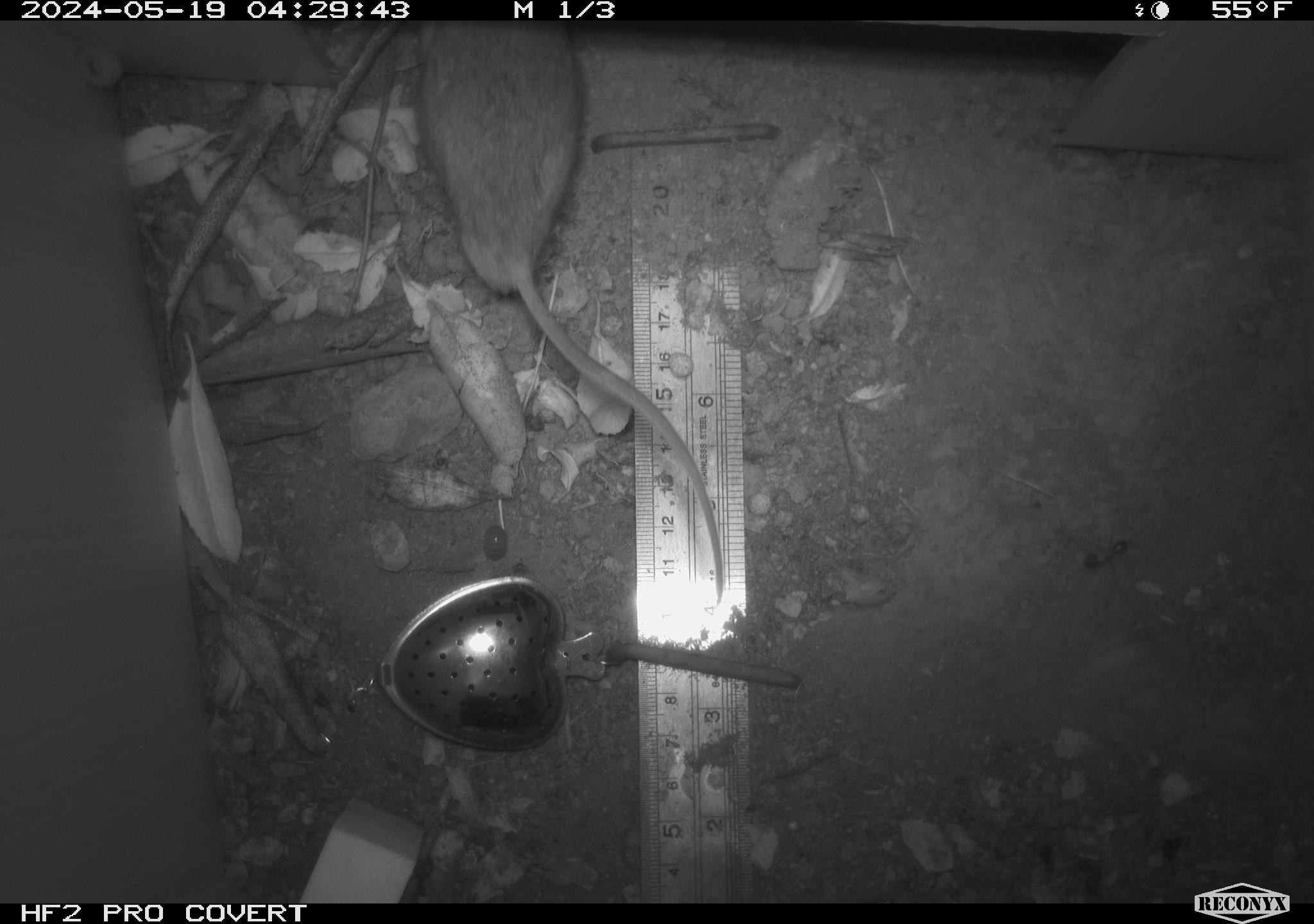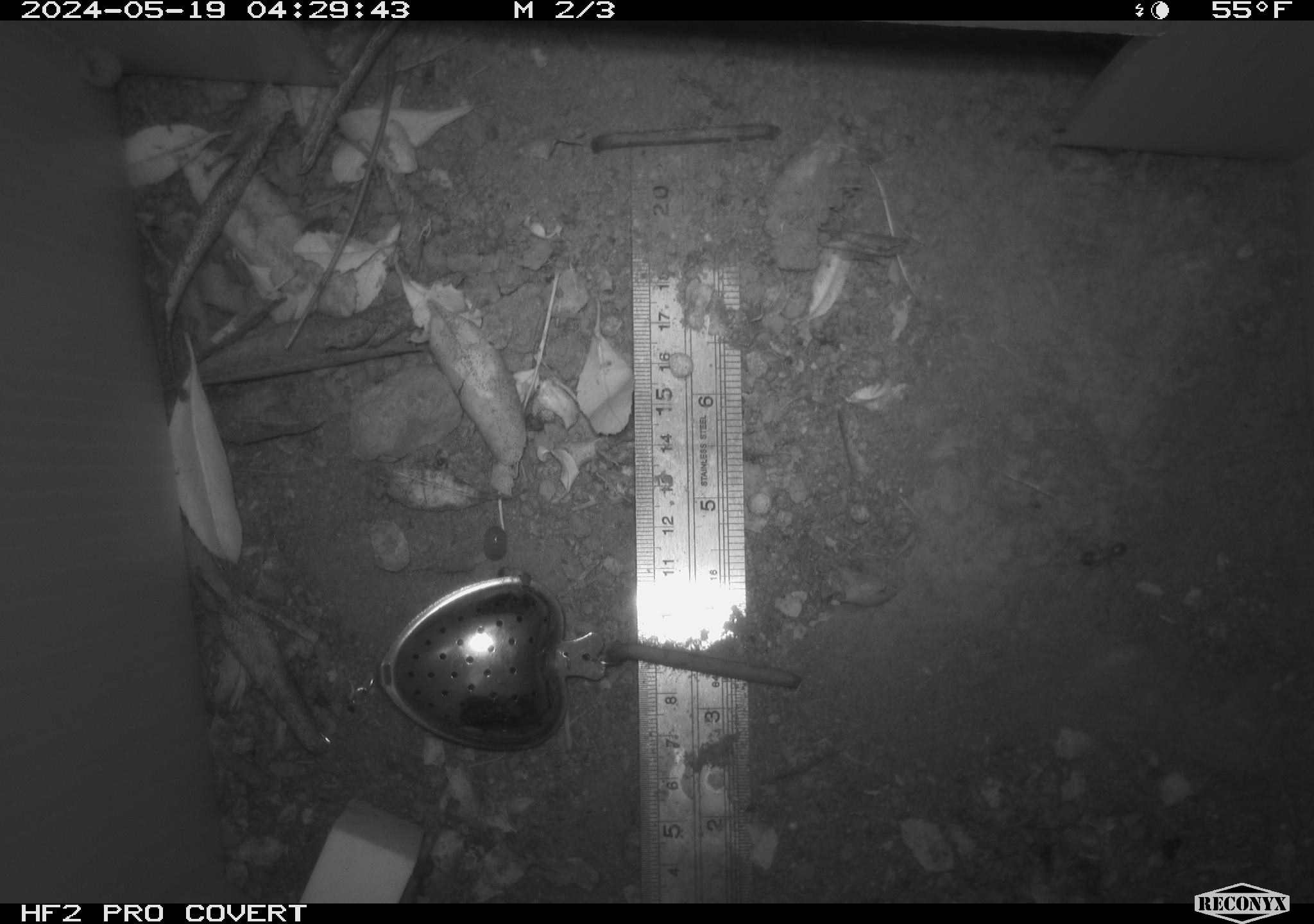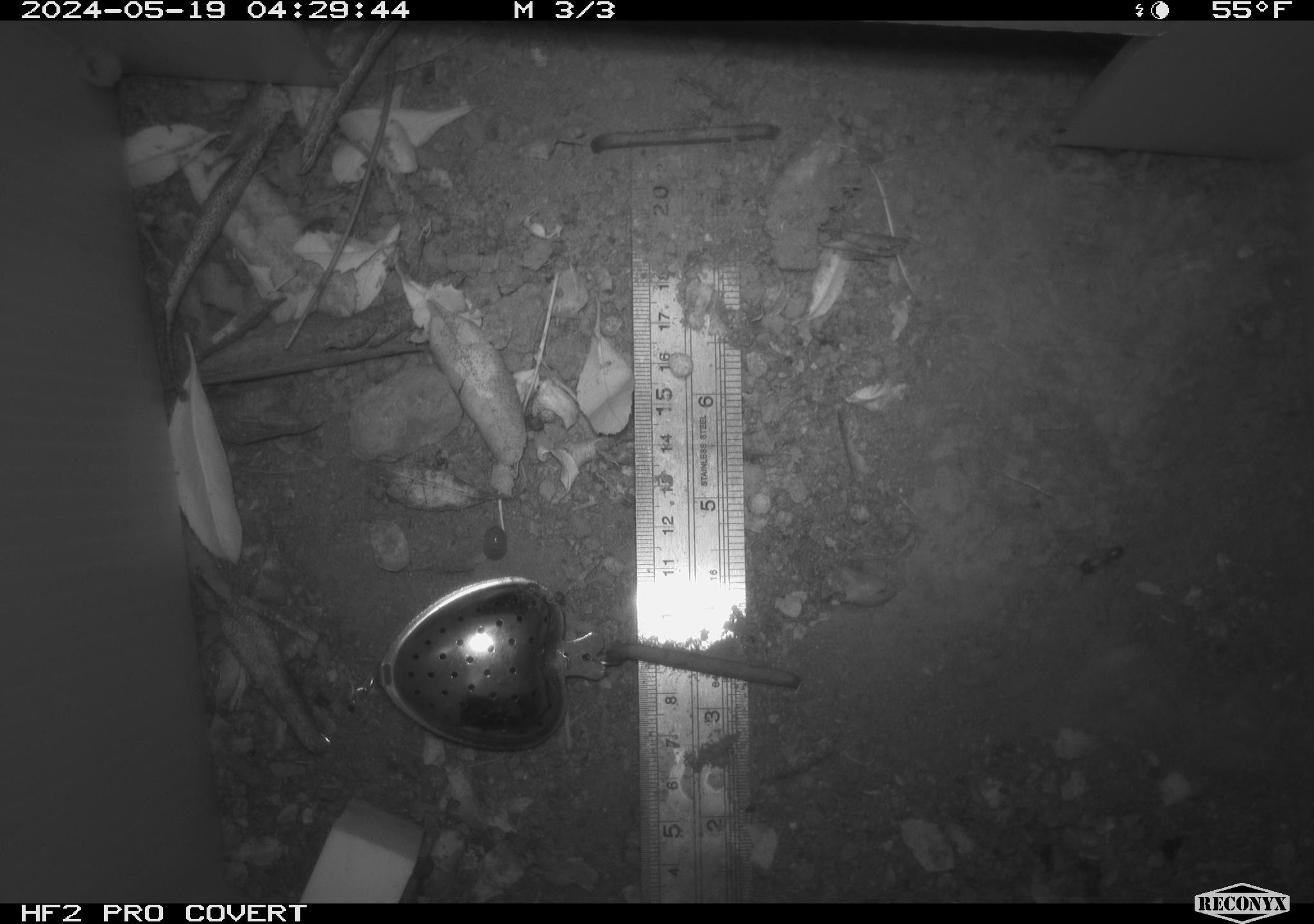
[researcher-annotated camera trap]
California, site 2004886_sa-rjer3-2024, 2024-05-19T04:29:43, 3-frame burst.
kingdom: Animalia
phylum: Chordata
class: Mammalia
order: Rodentia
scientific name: Rodentia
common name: mouse species